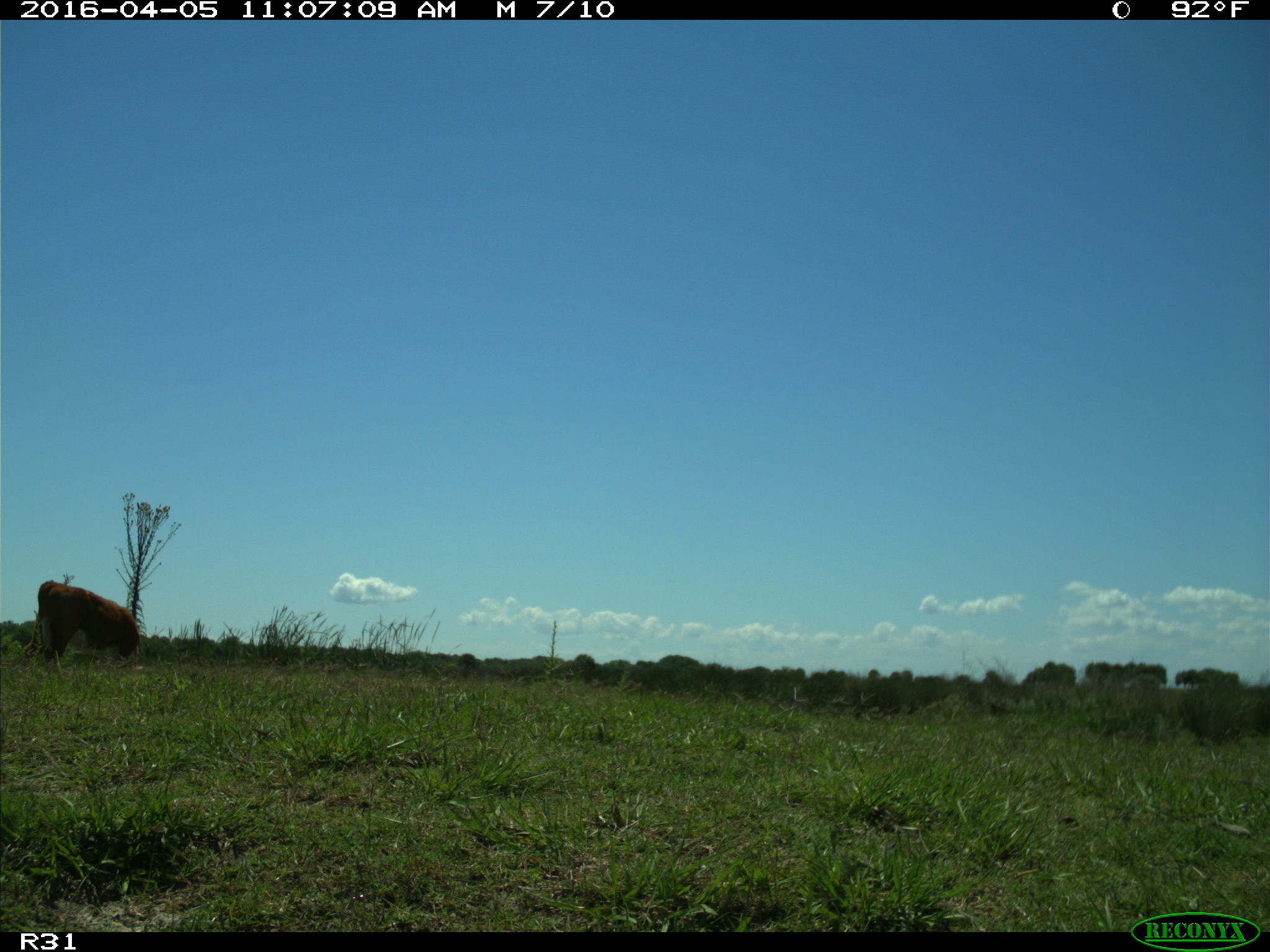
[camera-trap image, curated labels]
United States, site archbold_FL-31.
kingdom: Animalia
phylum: Chordata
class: Mammalia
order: Artiodactyla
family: Bovidae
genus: Bos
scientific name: Bos taurus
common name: domestic cow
Bos taurus (domestic cow).